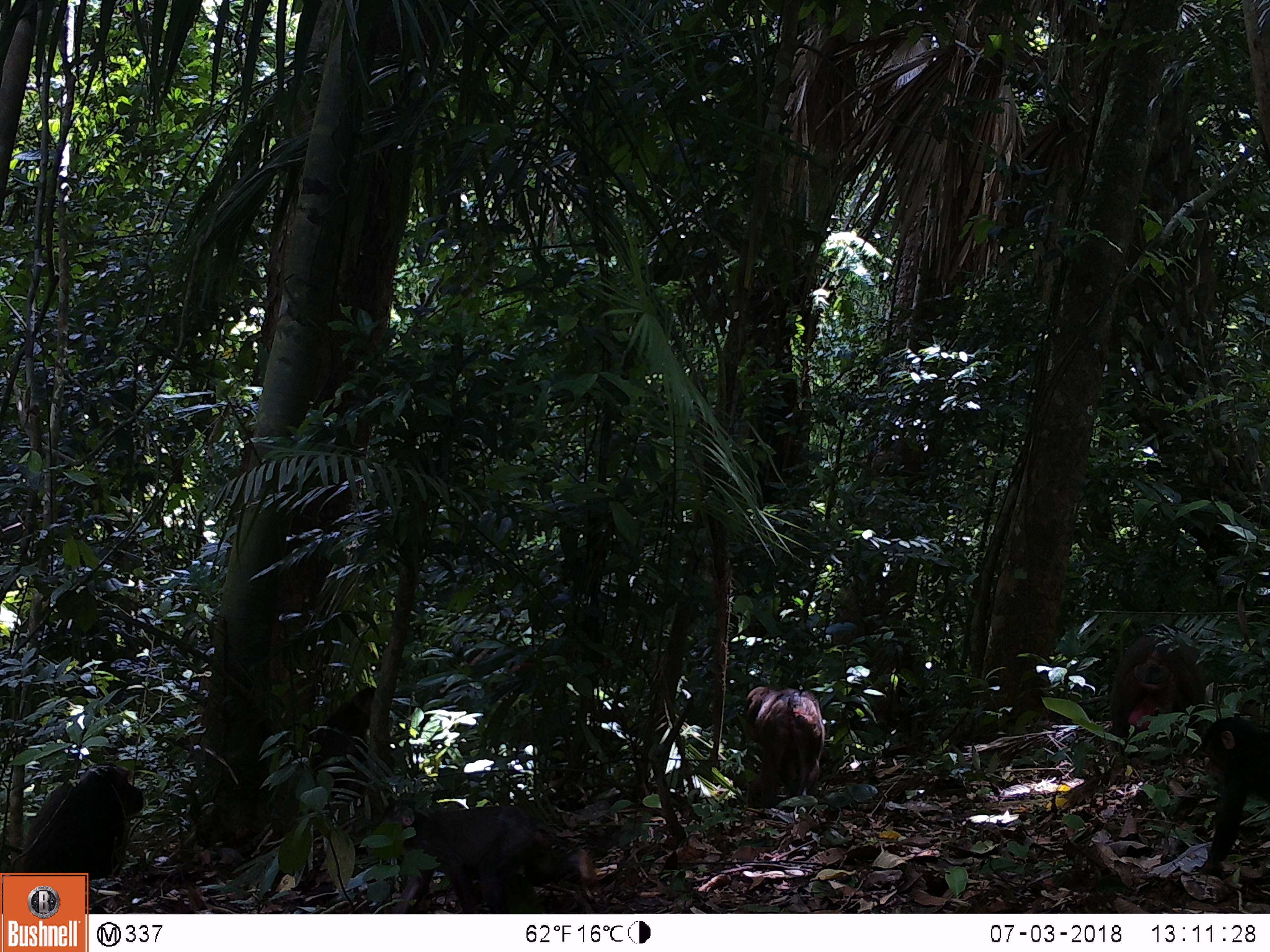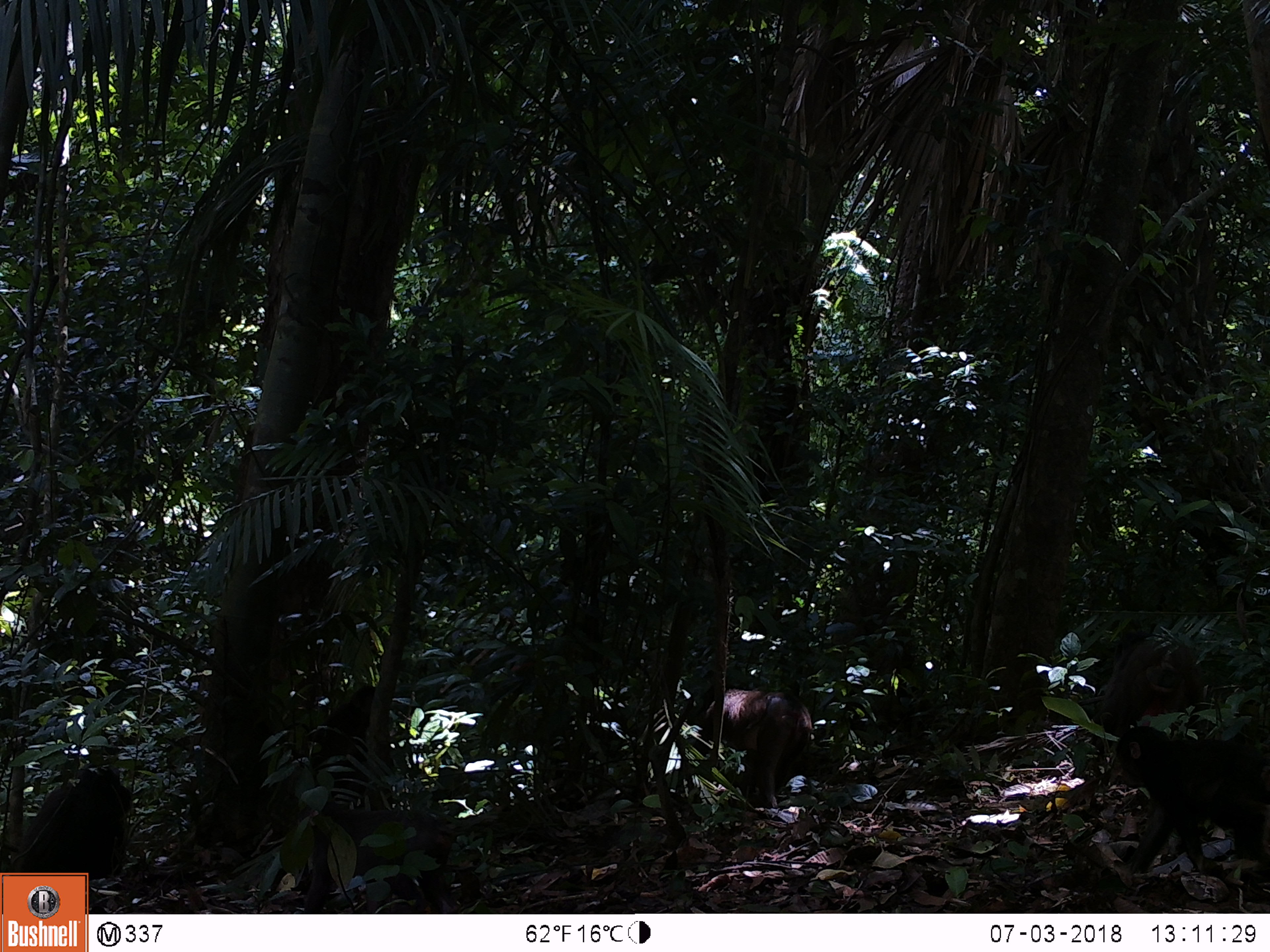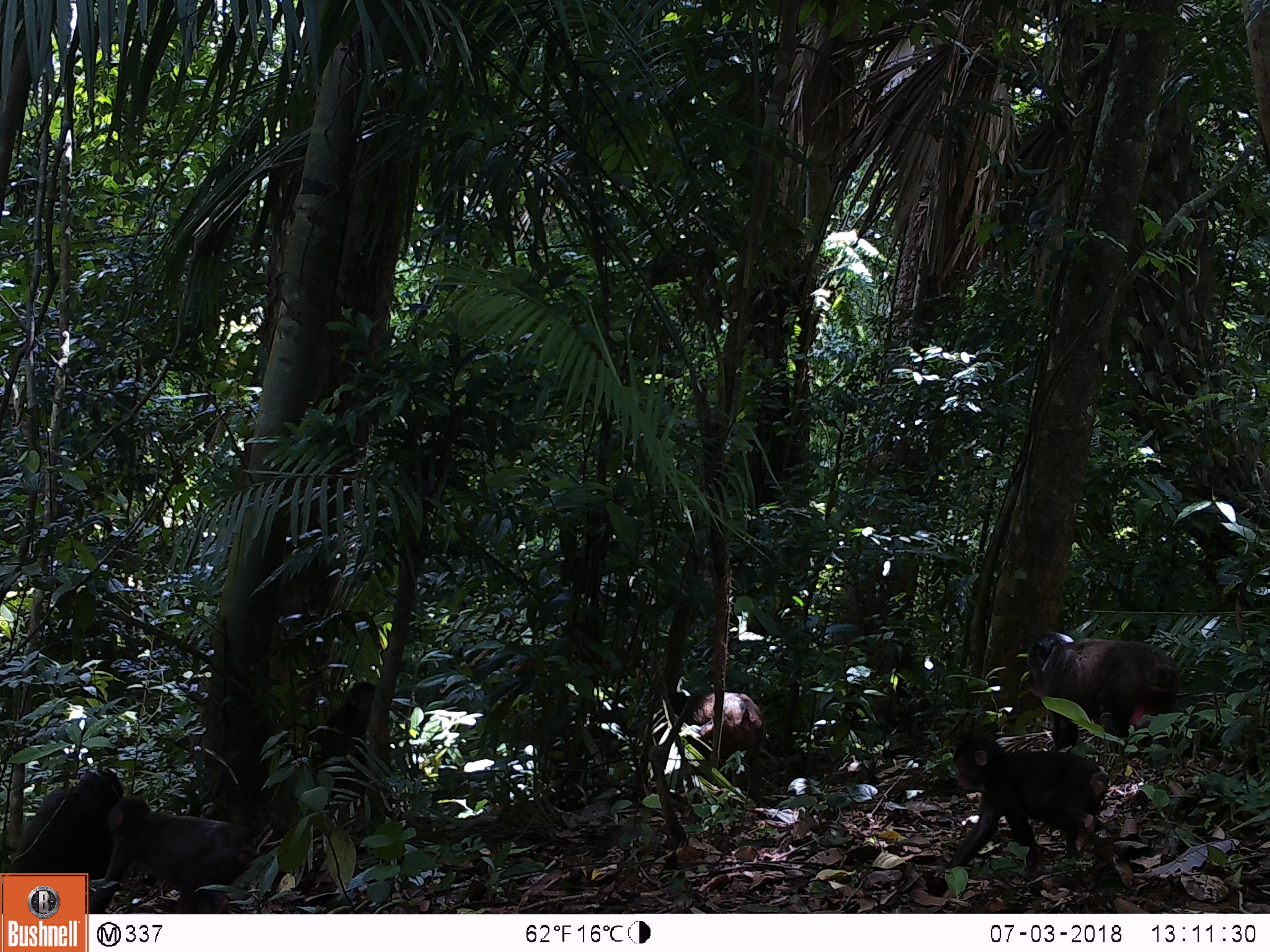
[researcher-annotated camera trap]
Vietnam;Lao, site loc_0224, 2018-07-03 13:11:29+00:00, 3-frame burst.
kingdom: Animalia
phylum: Chordata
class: Mammalia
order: Primates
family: Cercopithecidae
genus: Macaca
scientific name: Macaca arctoides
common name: stump-tailed macaque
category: stump tailed macaque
Stump tailed macaque (stump-tailed macaque) (Macaca arctoides). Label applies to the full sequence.